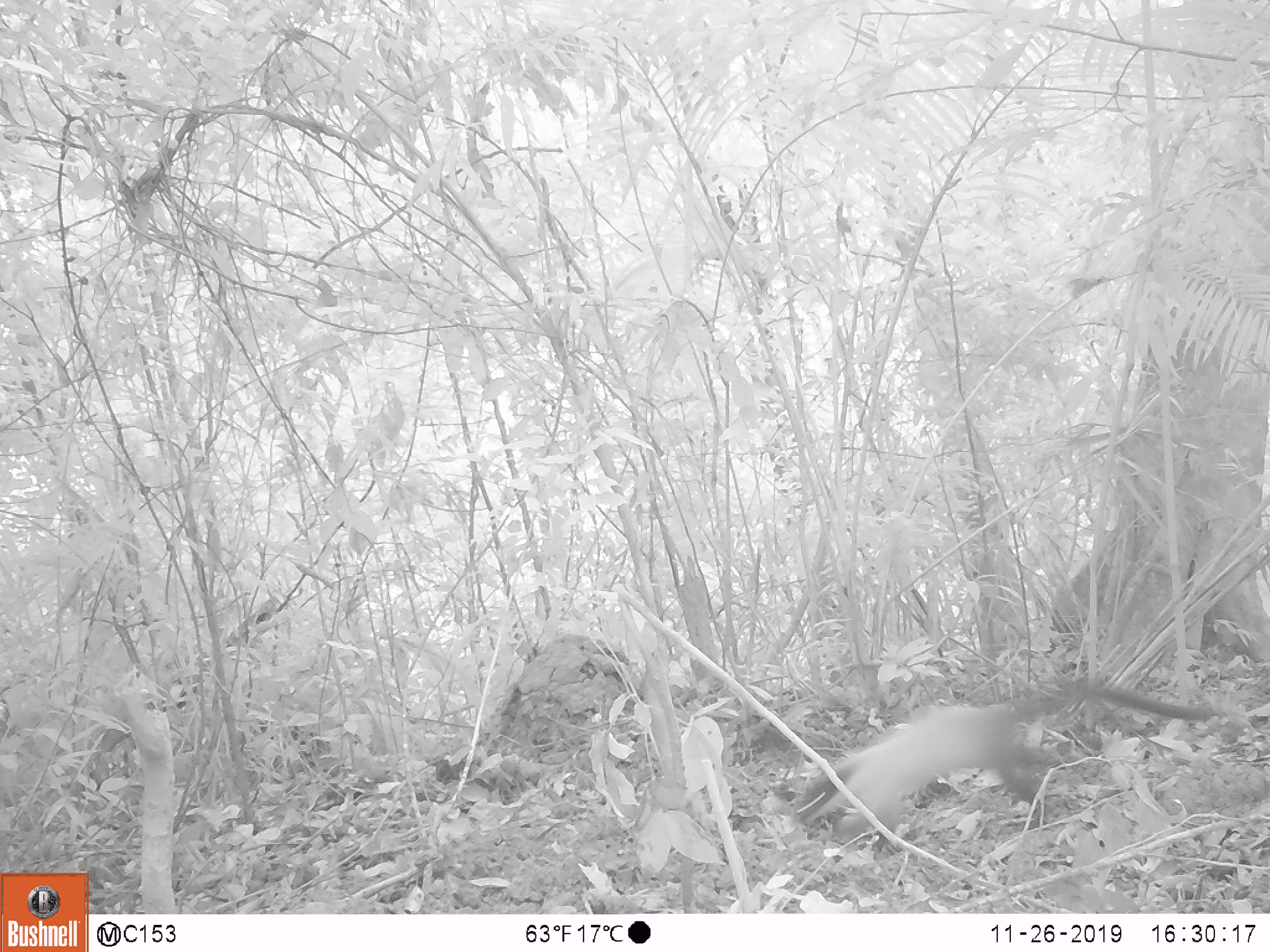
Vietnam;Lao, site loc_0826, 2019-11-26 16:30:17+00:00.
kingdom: Animalia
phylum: Chordata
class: Mammalia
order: Carnivora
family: Mustelidae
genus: Martes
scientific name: Martes flavigula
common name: yellow-throated marten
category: yellow throated marten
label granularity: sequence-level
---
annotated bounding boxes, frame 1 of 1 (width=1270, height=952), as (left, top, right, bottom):
yellow throated marten: (796, 675, 1216, 839)